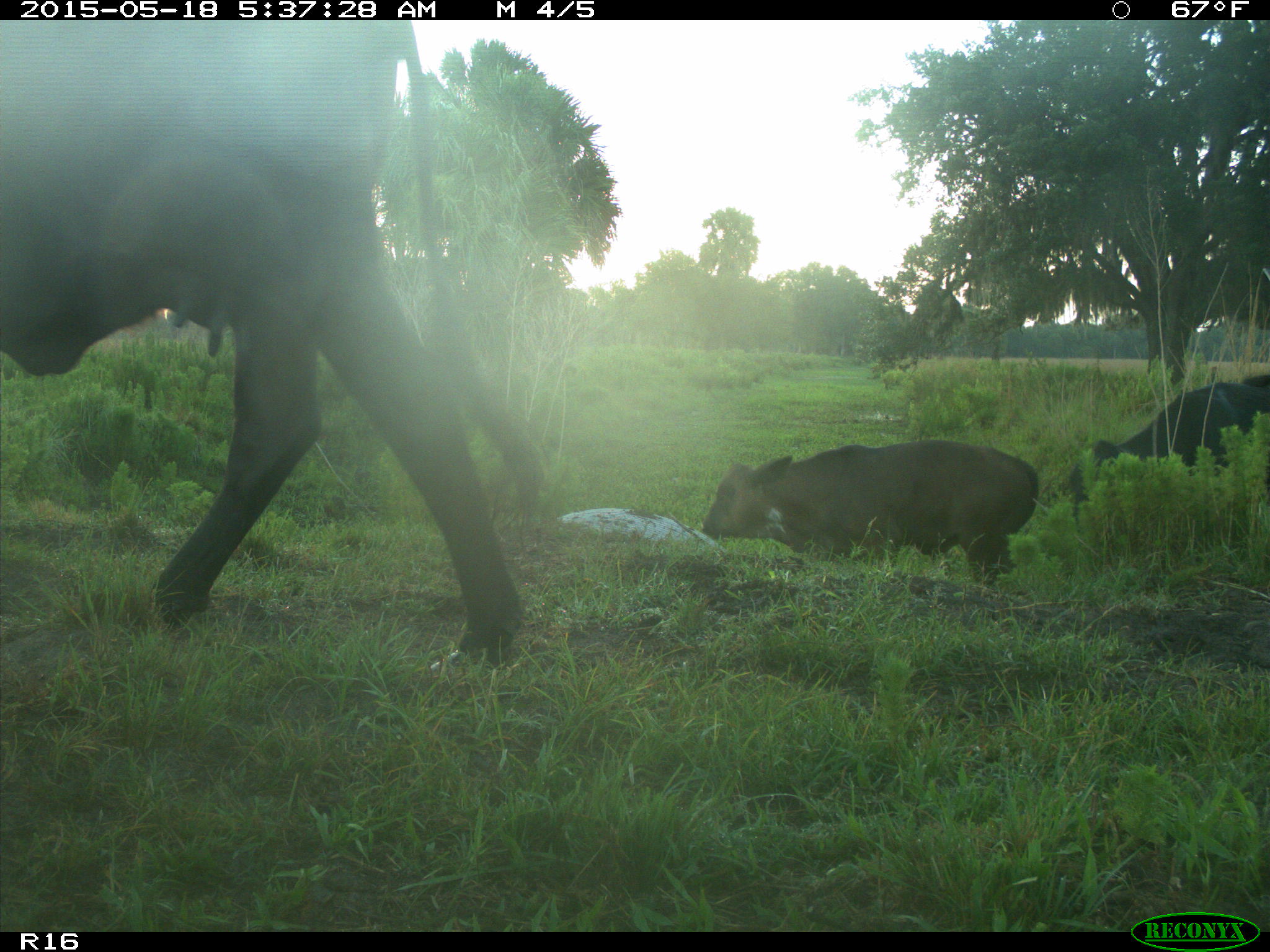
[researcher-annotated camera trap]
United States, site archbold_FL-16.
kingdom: Animalia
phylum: Chordata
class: Mammalia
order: Artiodactyla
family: Bovidae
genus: Bos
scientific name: Bos taurus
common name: domestic cow